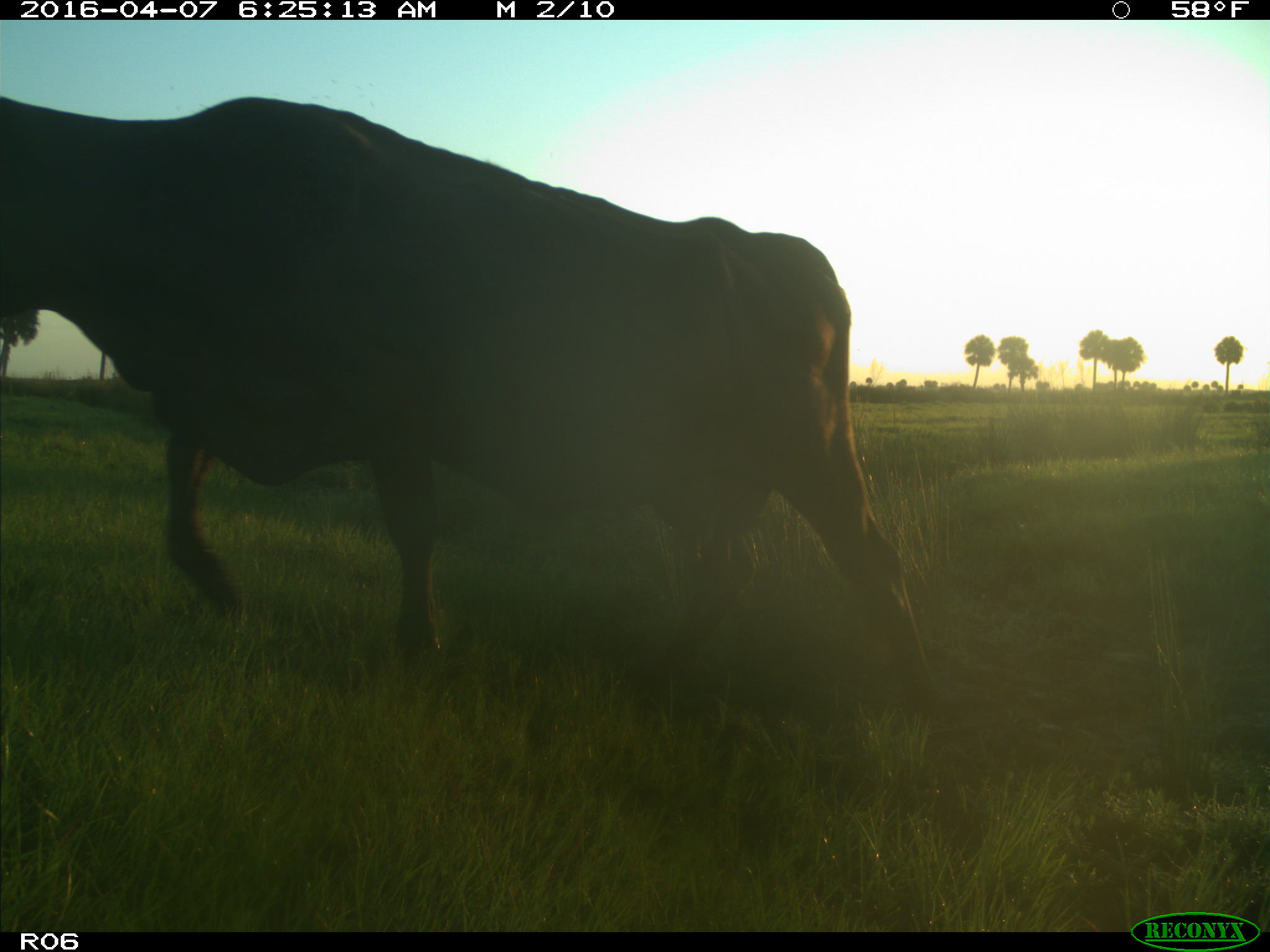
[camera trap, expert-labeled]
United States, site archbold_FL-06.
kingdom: Animalia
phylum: Chordata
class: Mammalia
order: Artiodactyla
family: Bovidae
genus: Bos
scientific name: Bos taurus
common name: domestic cow